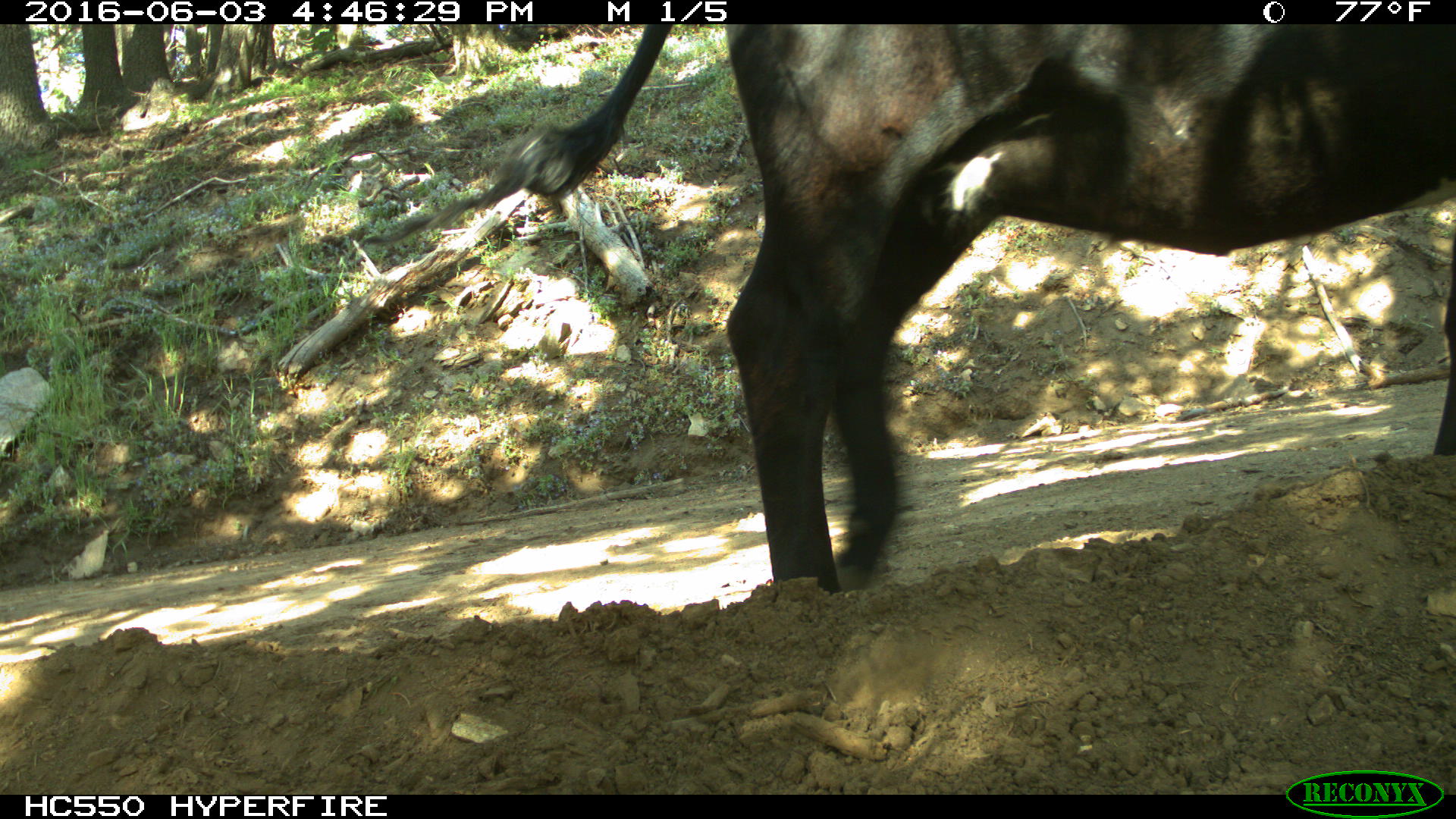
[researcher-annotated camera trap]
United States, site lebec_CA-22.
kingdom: Animalia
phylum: Chordata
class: Mammalia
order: Artiodactyla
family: Bovidae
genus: Bos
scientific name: Bos taurus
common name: domestic cow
Bos taurus (domestic cow).